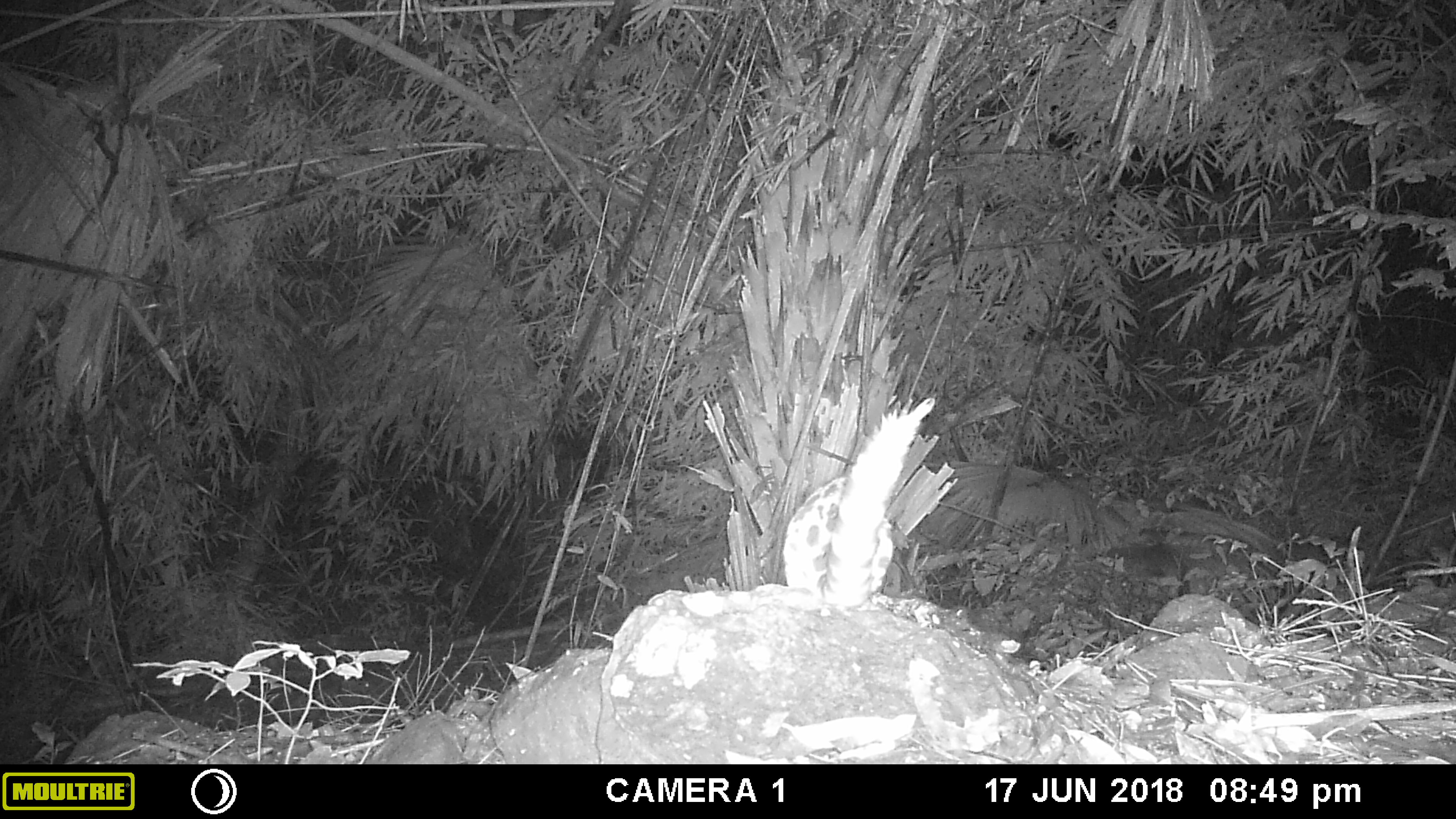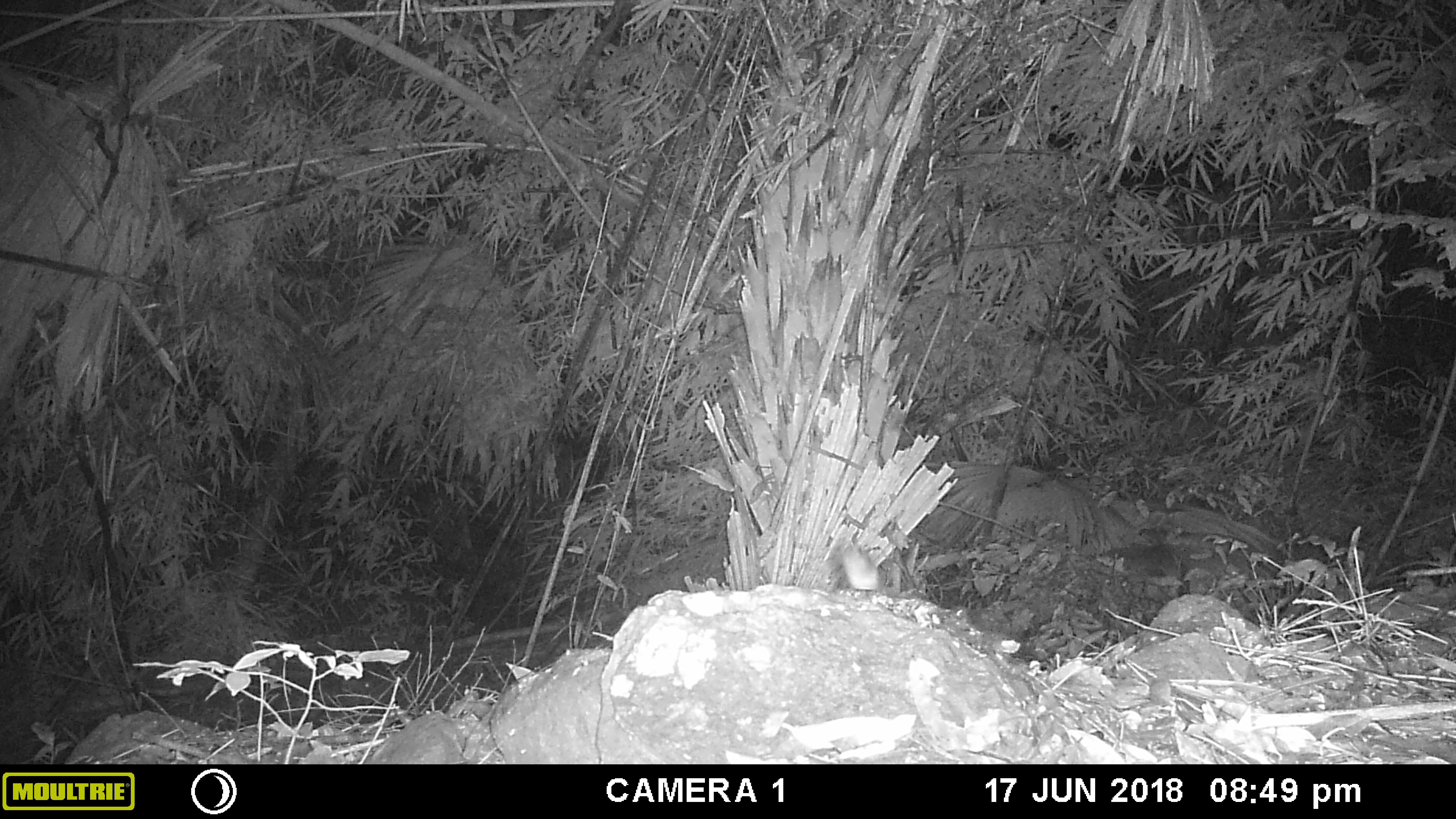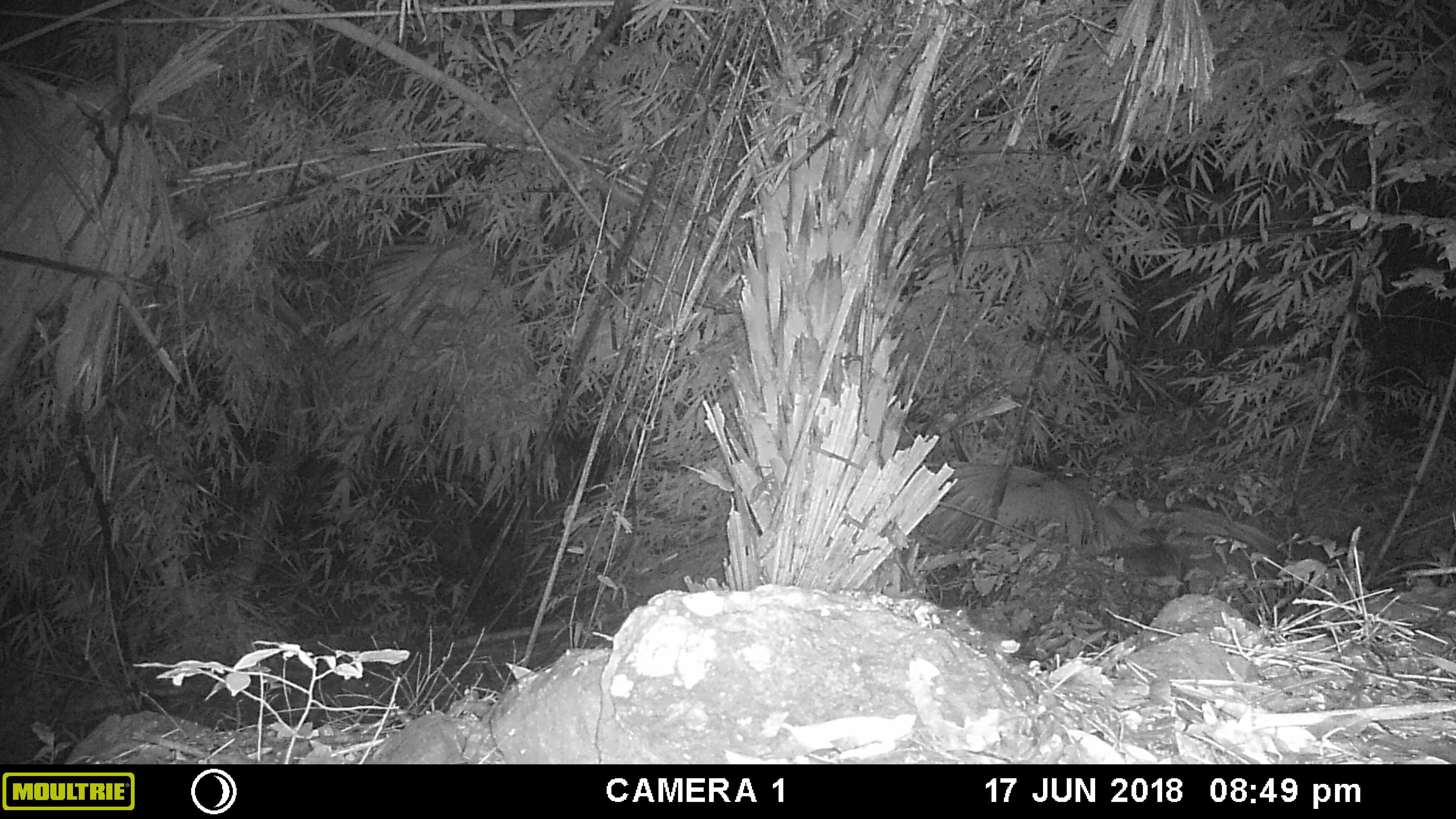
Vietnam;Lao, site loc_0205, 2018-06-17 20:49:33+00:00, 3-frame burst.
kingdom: Animalia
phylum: Chordata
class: Mammalia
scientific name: Mammalia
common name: mammal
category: unidentified small mammal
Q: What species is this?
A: Unidentified small mammal (mammal) (Mammalia).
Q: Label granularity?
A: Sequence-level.